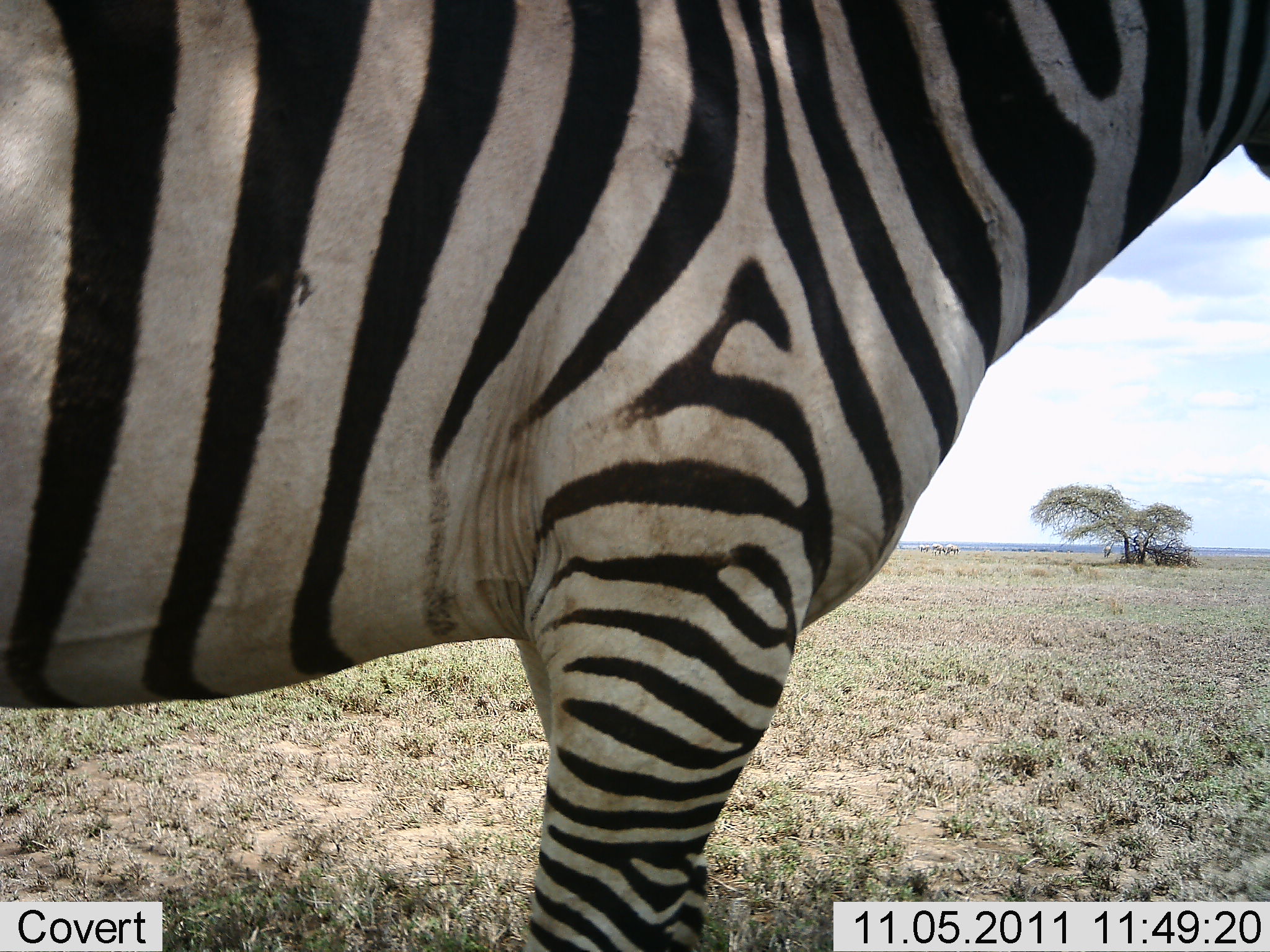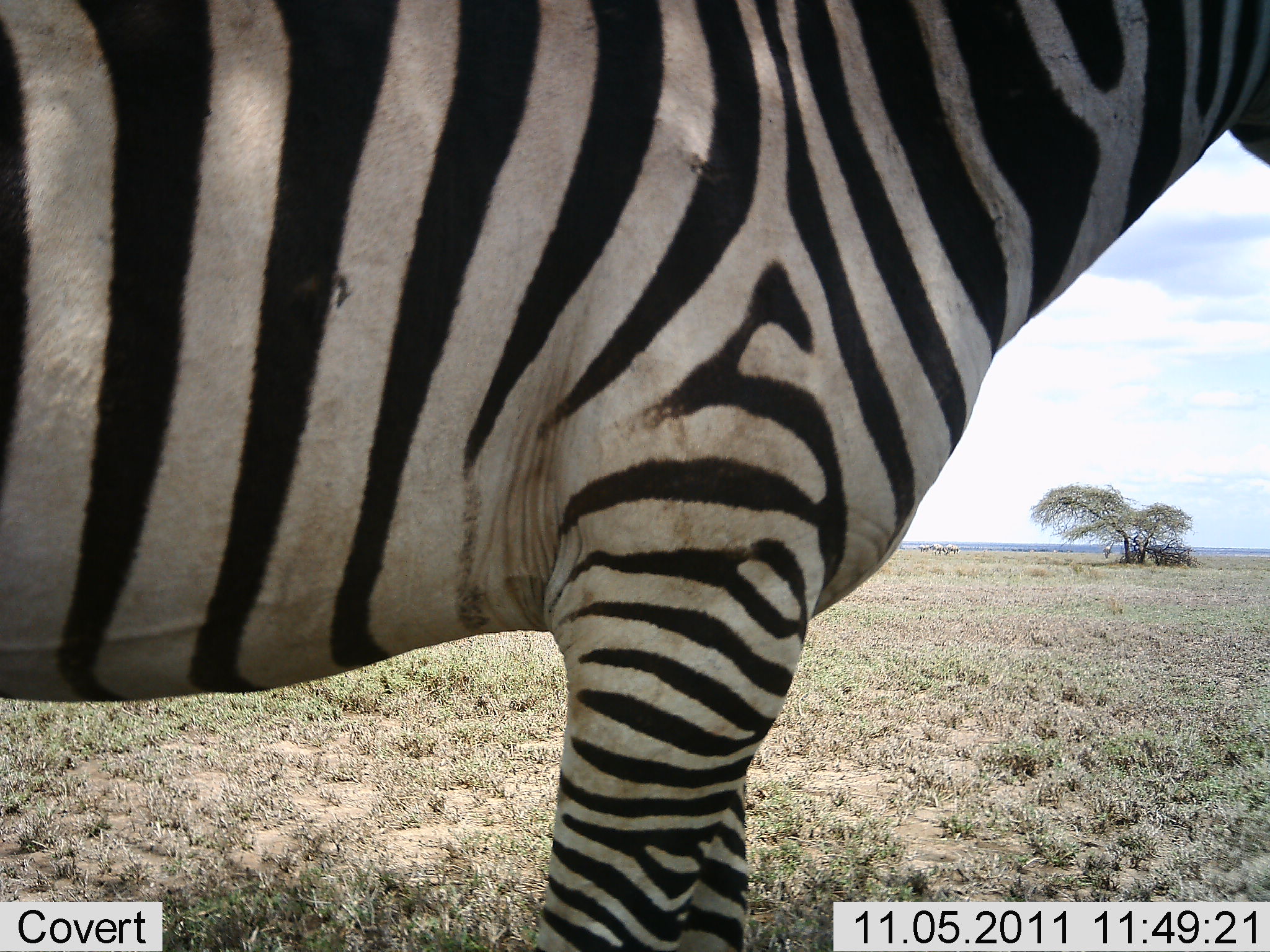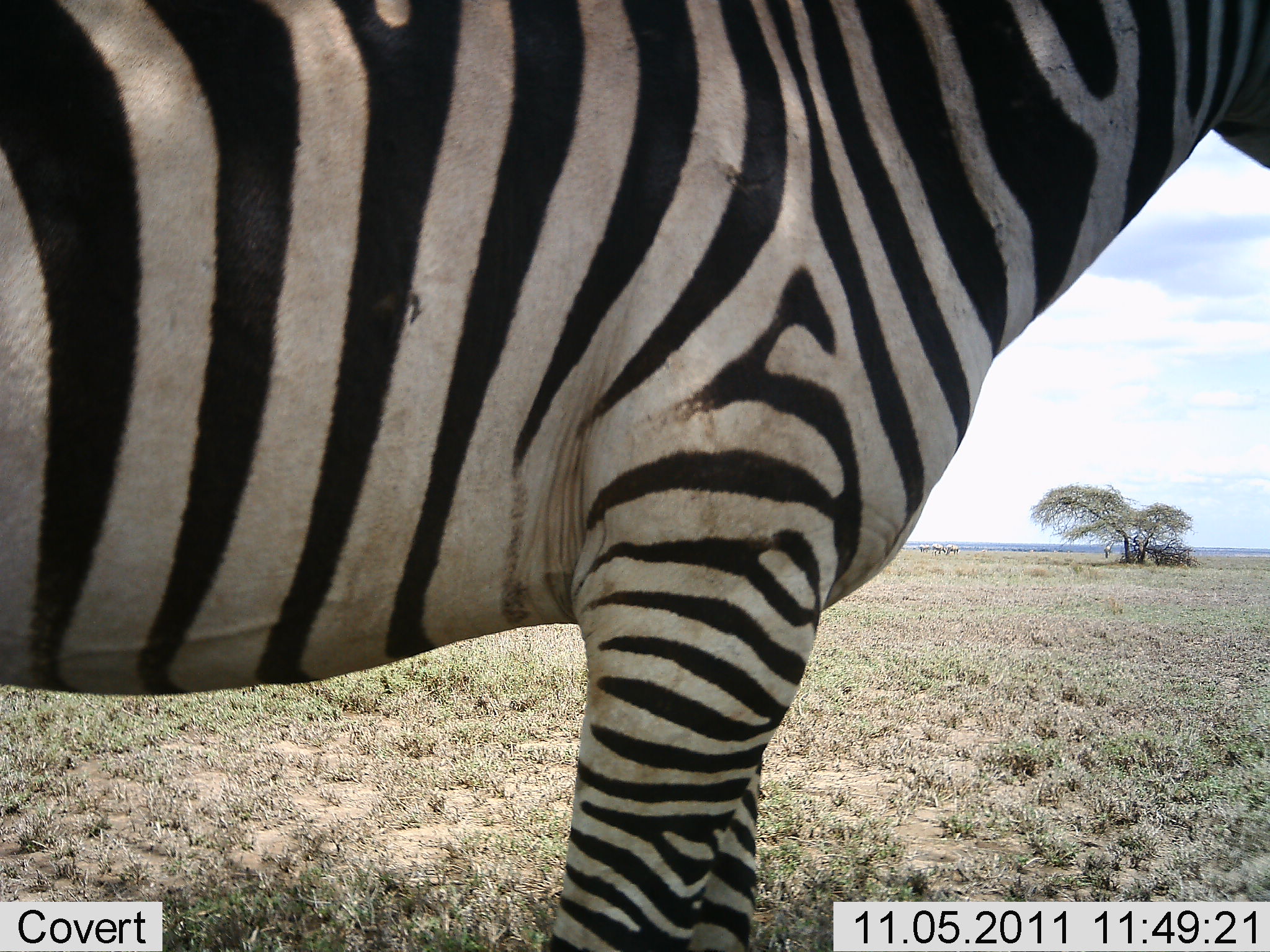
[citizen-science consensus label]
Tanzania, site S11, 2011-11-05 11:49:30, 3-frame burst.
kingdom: Animalia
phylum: Chordata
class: Mammalia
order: Perissodactyla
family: Equidae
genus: Equus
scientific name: Equus quagga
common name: plains zebra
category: zebra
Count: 1.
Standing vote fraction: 100%.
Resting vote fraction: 0%.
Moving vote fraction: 0%.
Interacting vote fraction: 0%.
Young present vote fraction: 0%.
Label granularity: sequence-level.